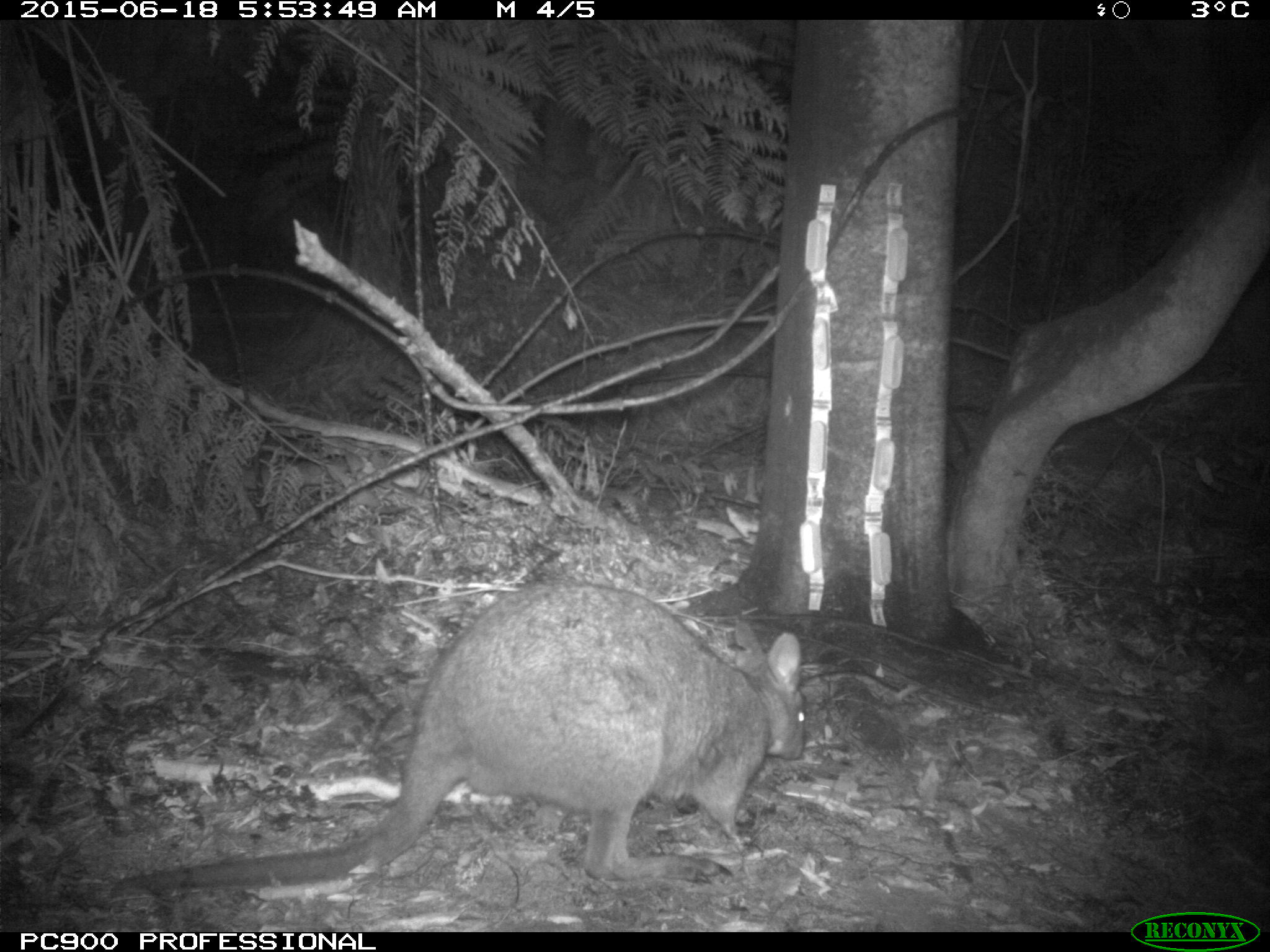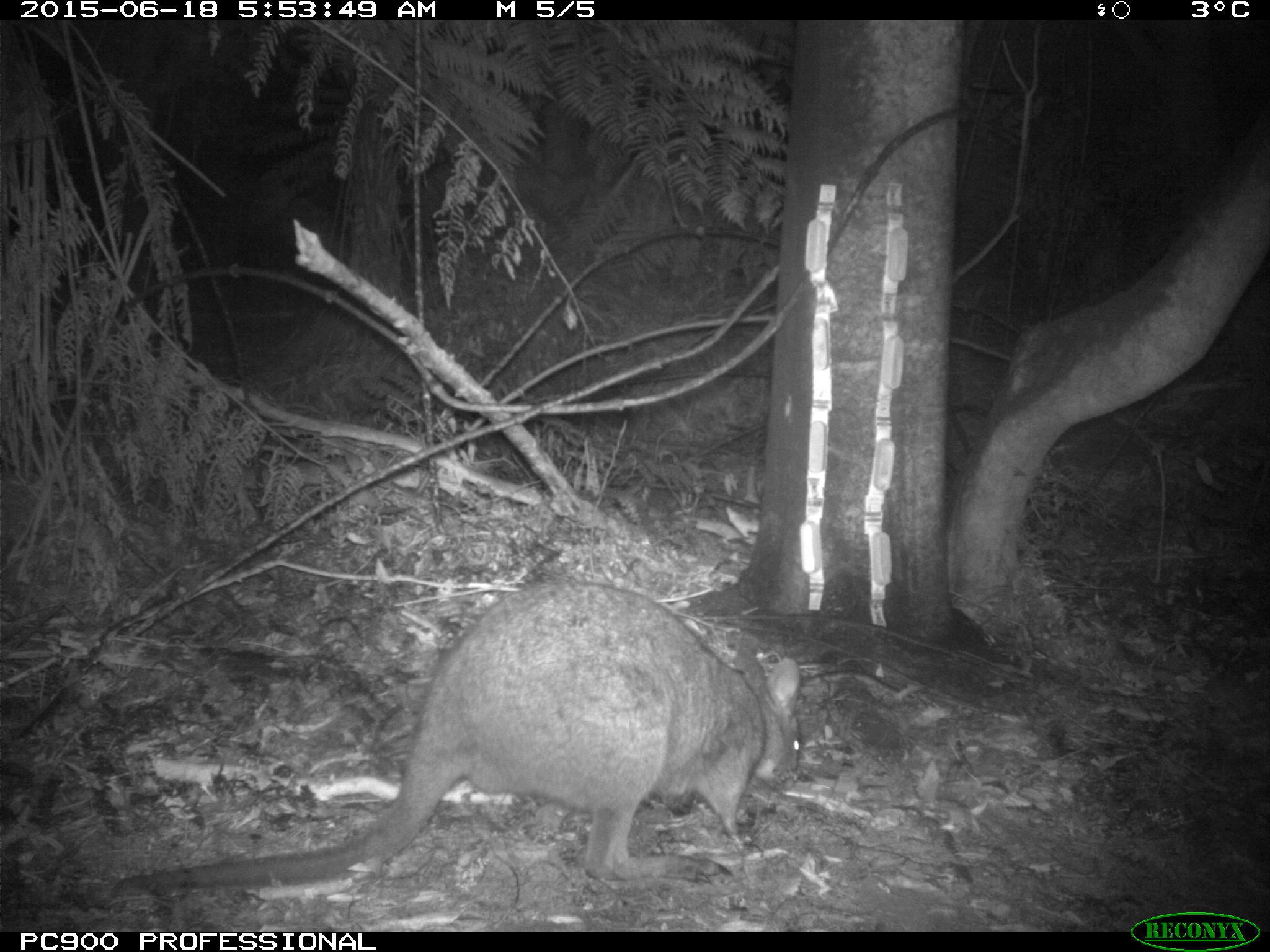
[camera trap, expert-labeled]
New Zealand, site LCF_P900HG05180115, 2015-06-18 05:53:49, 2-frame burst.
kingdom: Animalia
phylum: Chordata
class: Mammalia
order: Diprotodontia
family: Macropodidae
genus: Notamacropus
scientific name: Notamacropus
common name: wallaby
Wallaby (Notamacropus).